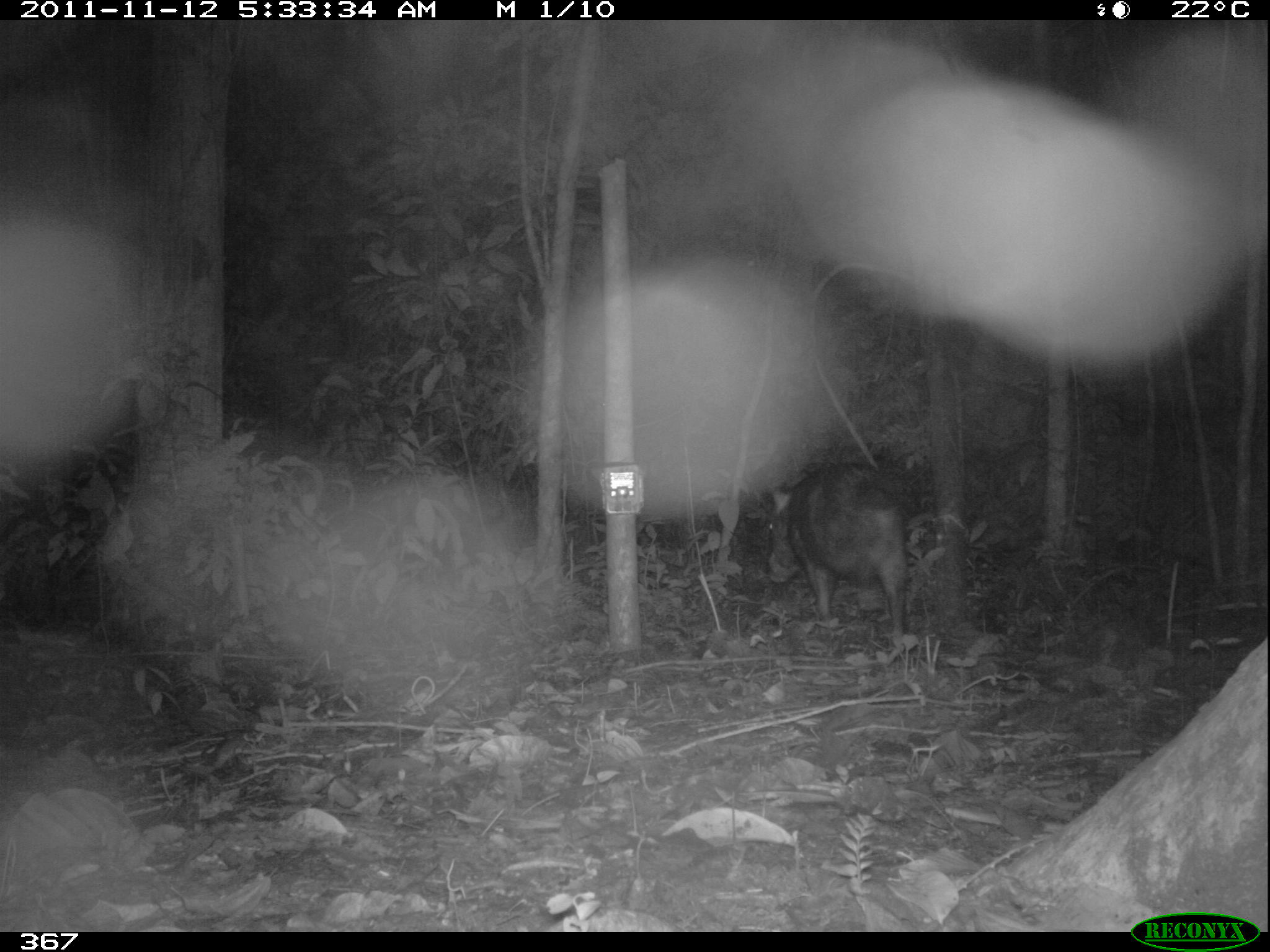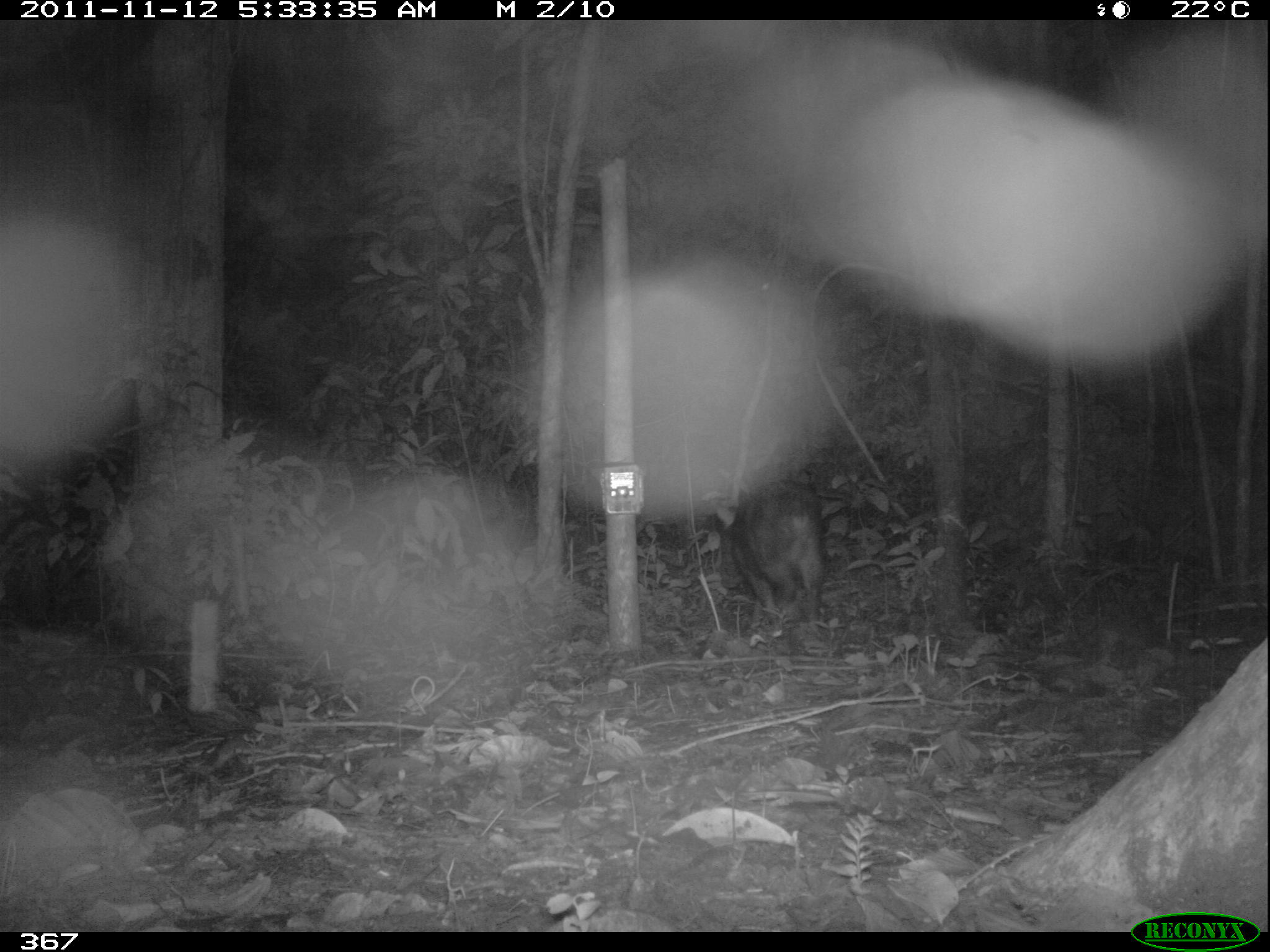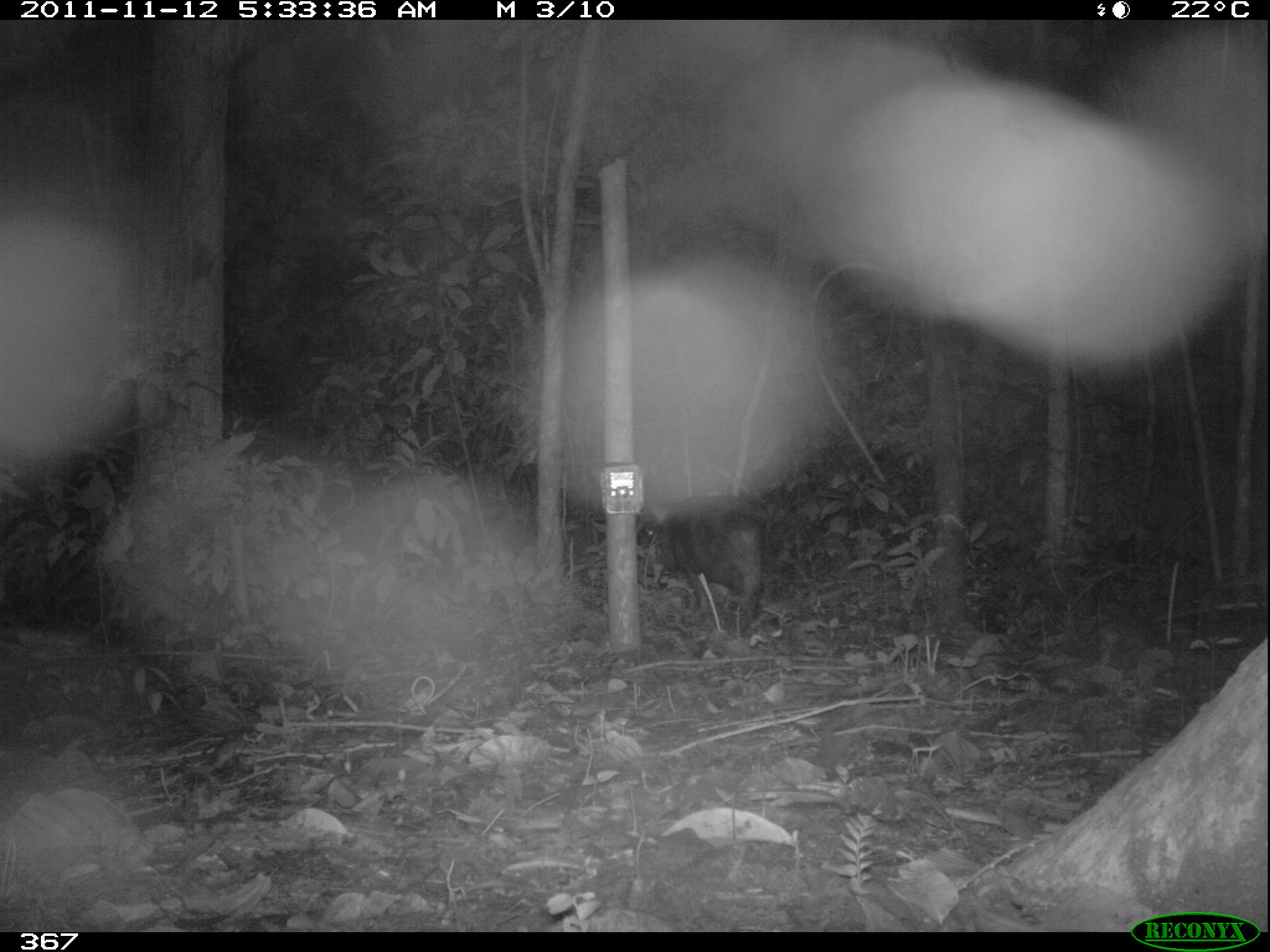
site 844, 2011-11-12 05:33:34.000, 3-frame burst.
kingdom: Animalia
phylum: Chordata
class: Mammalia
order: Artiodactyla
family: Tayassuidae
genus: Tayassu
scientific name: Tayassu pecari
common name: white-lipped peccary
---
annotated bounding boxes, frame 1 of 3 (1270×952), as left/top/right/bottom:
tayassu pecari: 762/461/910/651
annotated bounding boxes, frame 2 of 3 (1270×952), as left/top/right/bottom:
tayassu pecari: 714/482/826/634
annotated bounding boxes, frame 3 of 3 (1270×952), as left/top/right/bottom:
tayassu pecari: 642/491/775/620